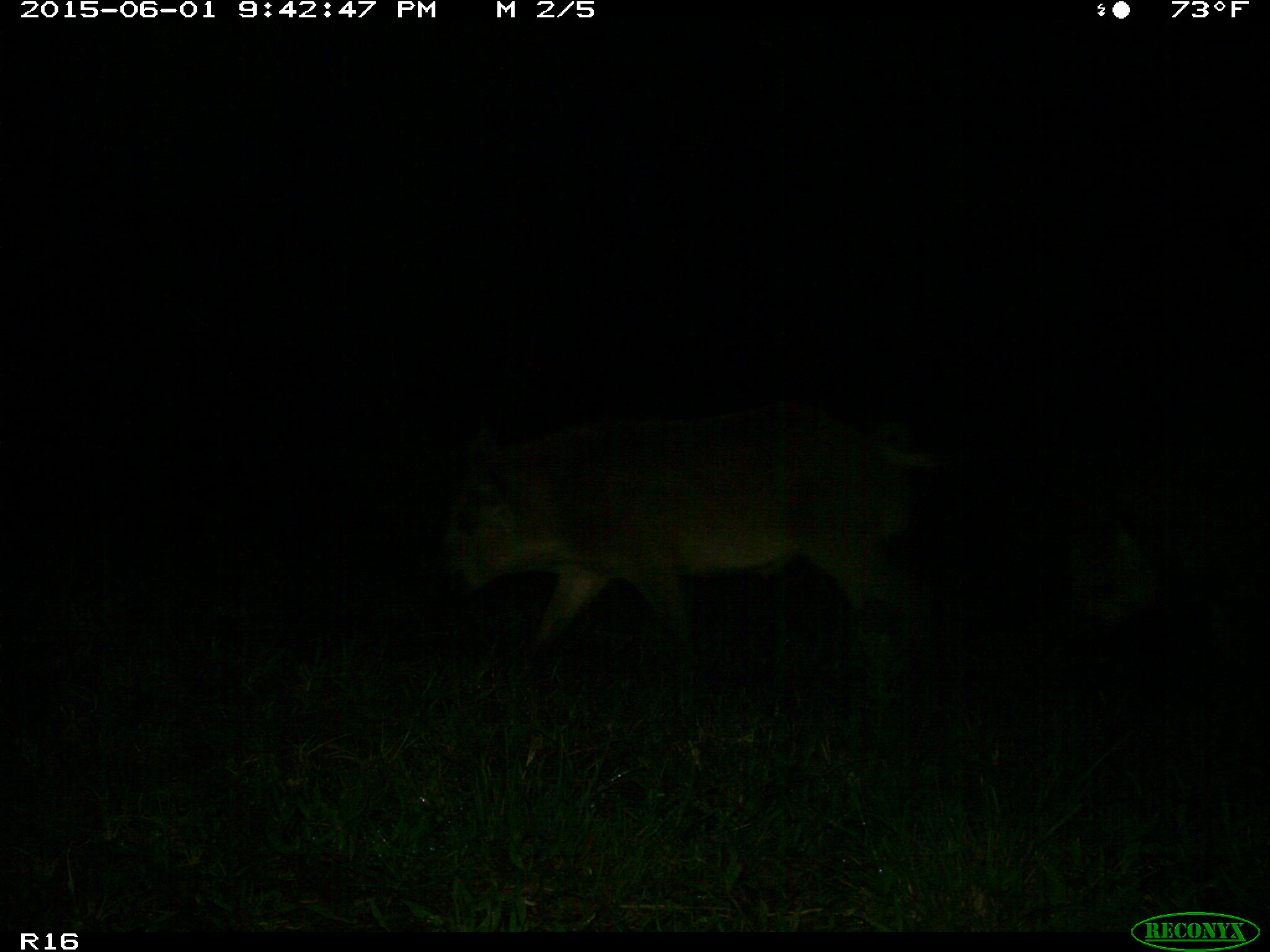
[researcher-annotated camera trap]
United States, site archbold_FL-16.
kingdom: Animalia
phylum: Chordata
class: Mammalia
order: Artiodactyla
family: Suidae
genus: Sus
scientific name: Sus scrofa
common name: wild boar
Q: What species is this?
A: Sus scrofa (wild boar).